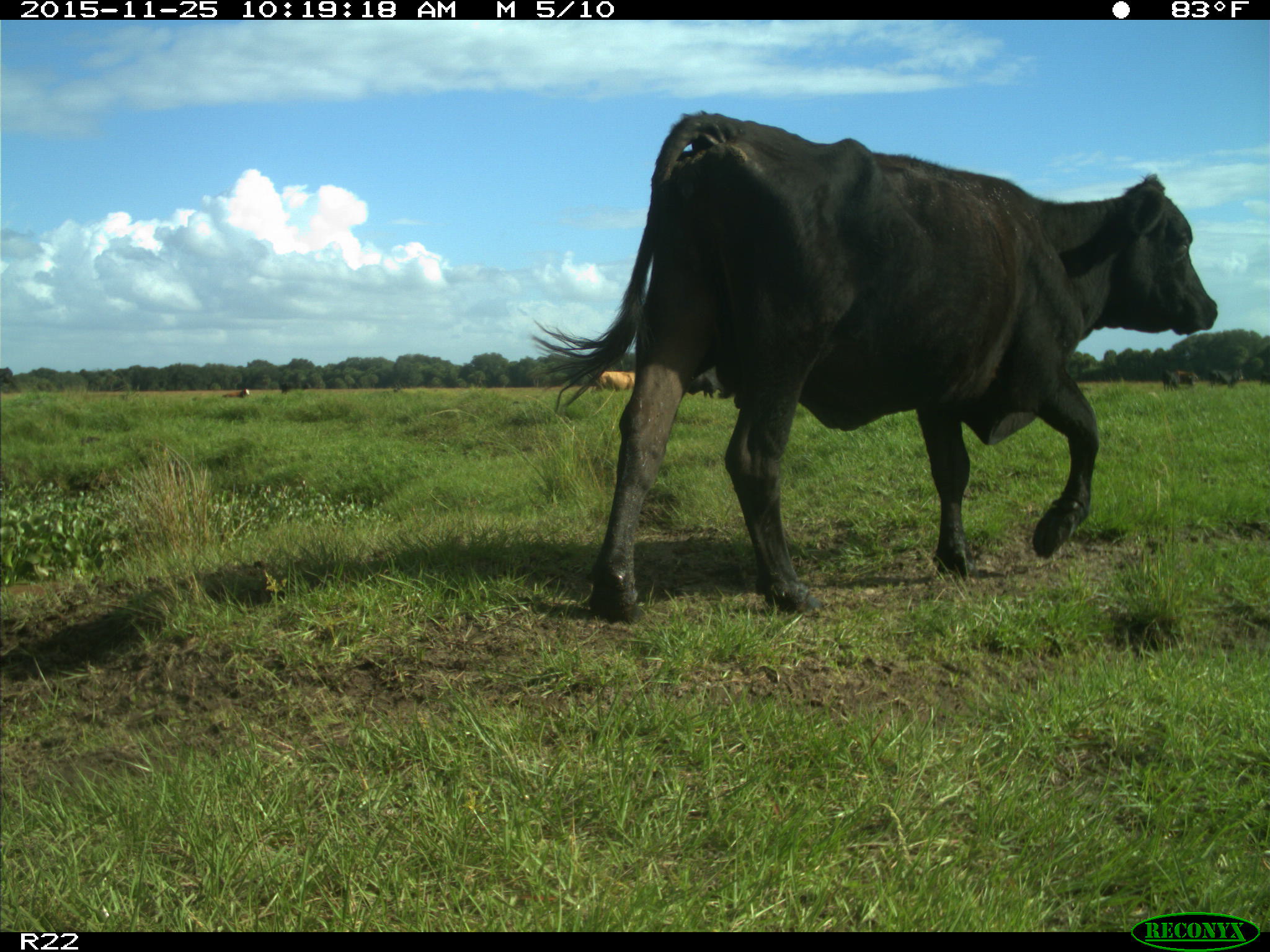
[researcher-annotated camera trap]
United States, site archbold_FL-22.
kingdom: Animalia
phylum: Chordata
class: Mammalia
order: Artiodactyla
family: Bovidae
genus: Bos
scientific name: Bos taurus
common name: domestic cow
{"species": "Bos taurus (domestic cow)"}